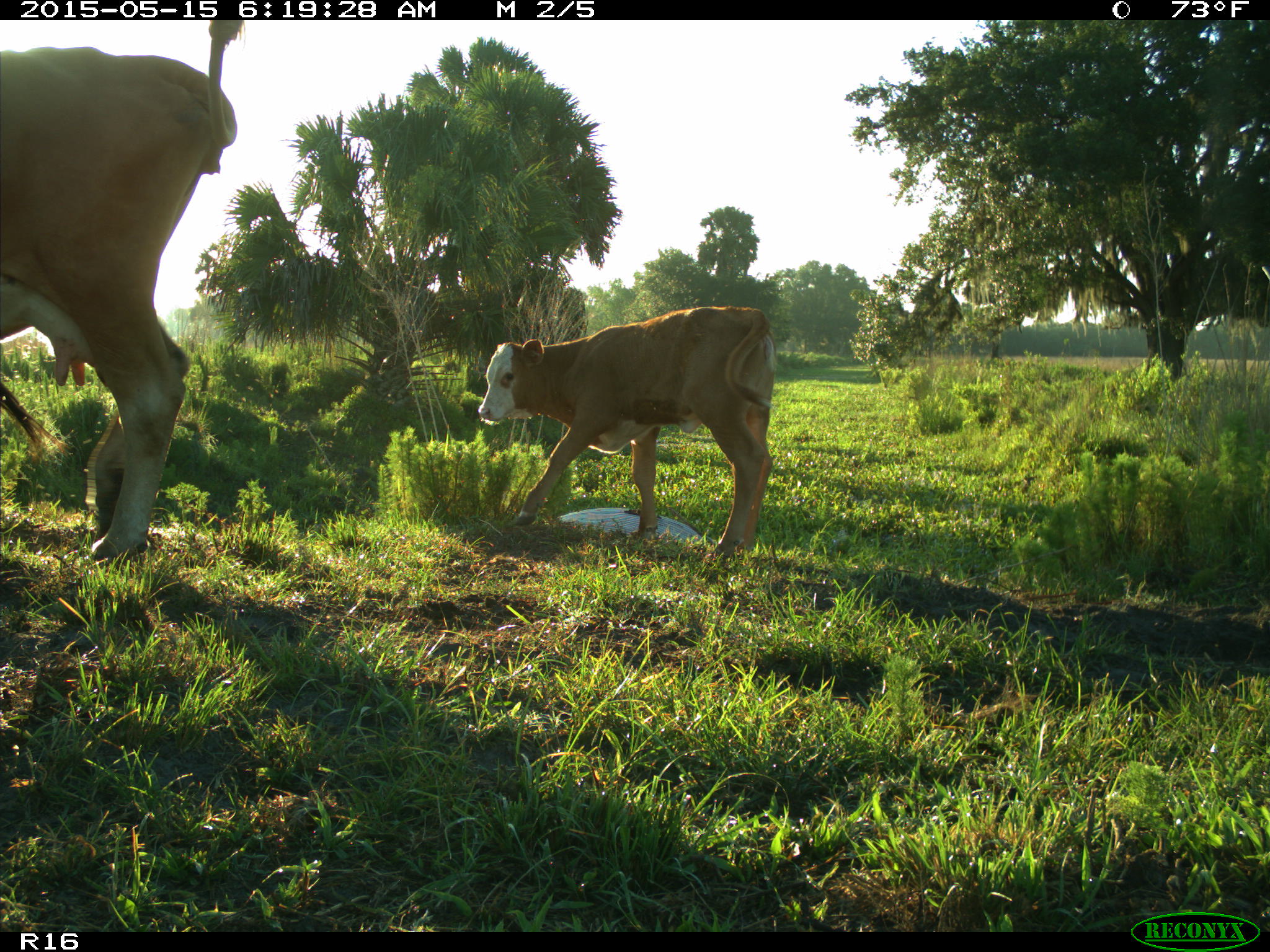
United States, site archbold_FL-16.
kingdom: Animalia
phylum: Chordata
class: Mammalia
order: Artiodactyla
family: Bovidae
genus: Bos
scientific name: Bos taurus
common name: domestic cow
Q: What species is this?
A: Bos taurus (domestic cow).